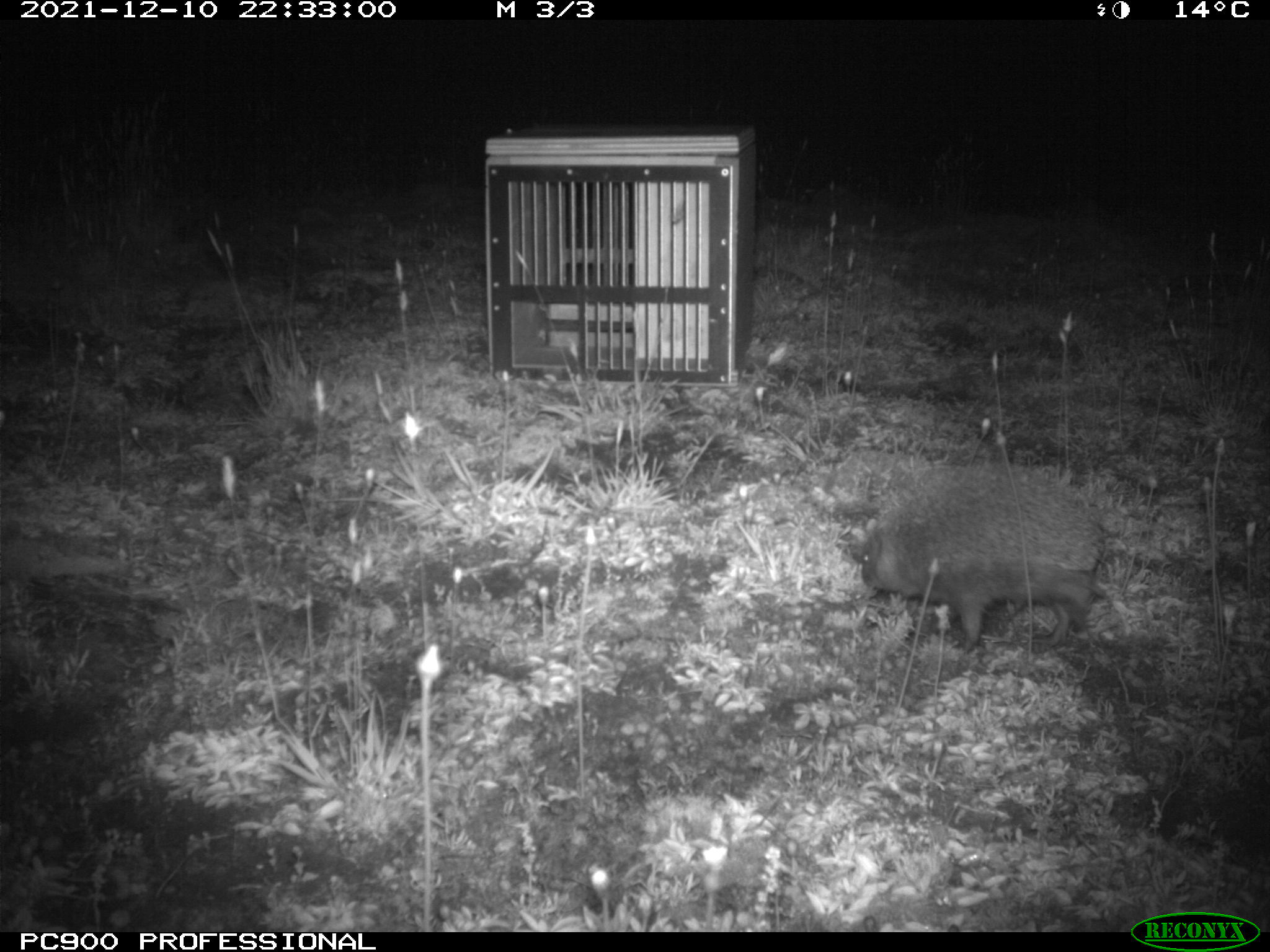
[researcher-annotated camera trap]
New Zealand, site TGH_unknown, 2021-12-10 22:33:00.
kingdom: Animalia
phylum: Chordata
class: Mammalia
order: Eulipotyphla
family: Erinaceidae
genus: Erinaceus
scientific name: Erinaceus europaeus europaeus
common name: european hedgehog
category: hedgehog